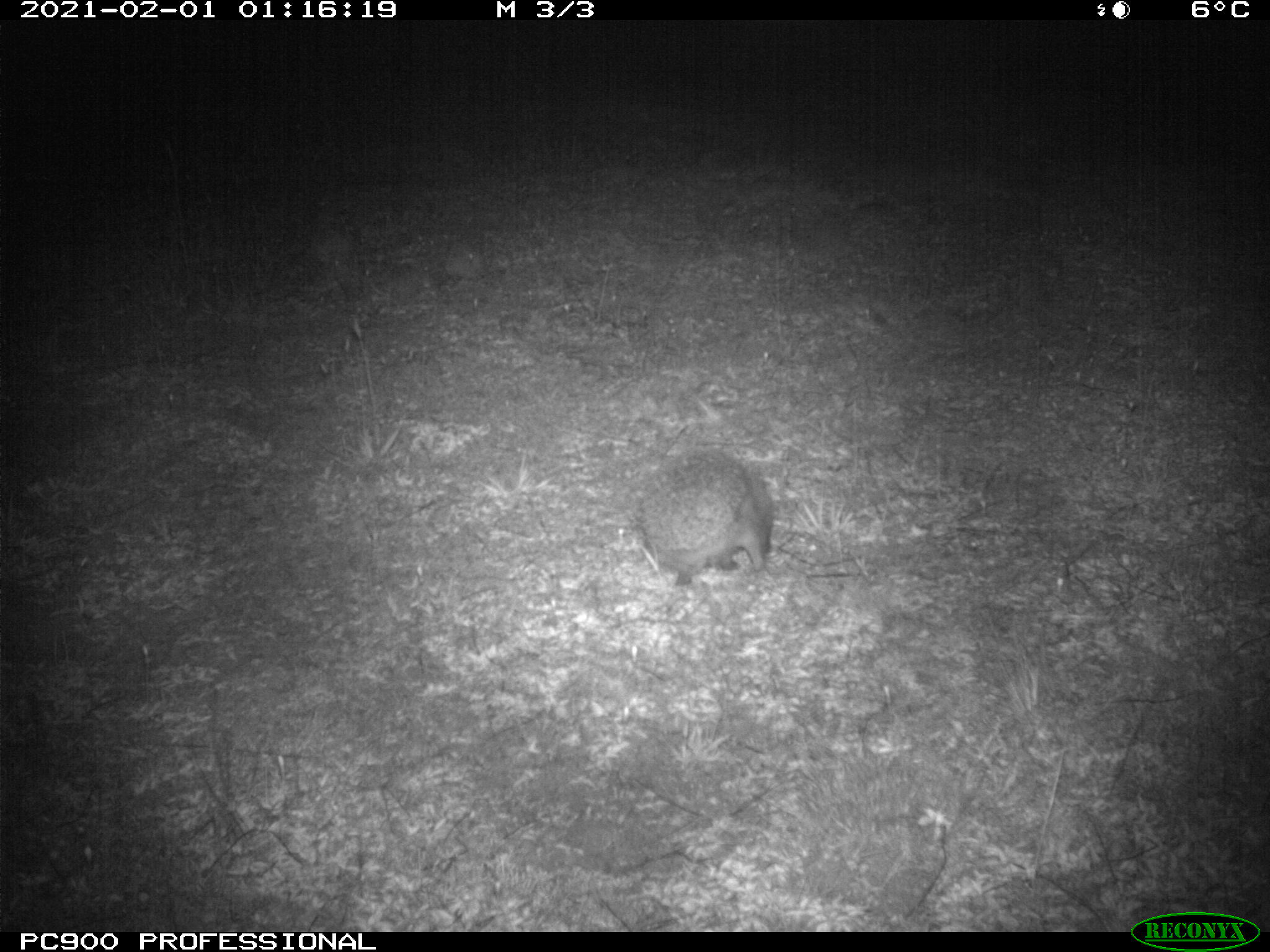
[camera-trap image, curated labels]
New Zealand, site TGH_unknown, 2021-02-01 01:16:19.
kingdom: Animalia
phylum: Chordata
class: Mammalia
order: Eulipotyphla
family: Erinaceidae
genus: Erinaceus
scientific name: Erinaceus europaeus europaeus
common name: european hedgehog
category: hedgehog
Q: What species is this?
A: Hedgehog (european hedgehog) (Erinaceus europaeus europaeus).